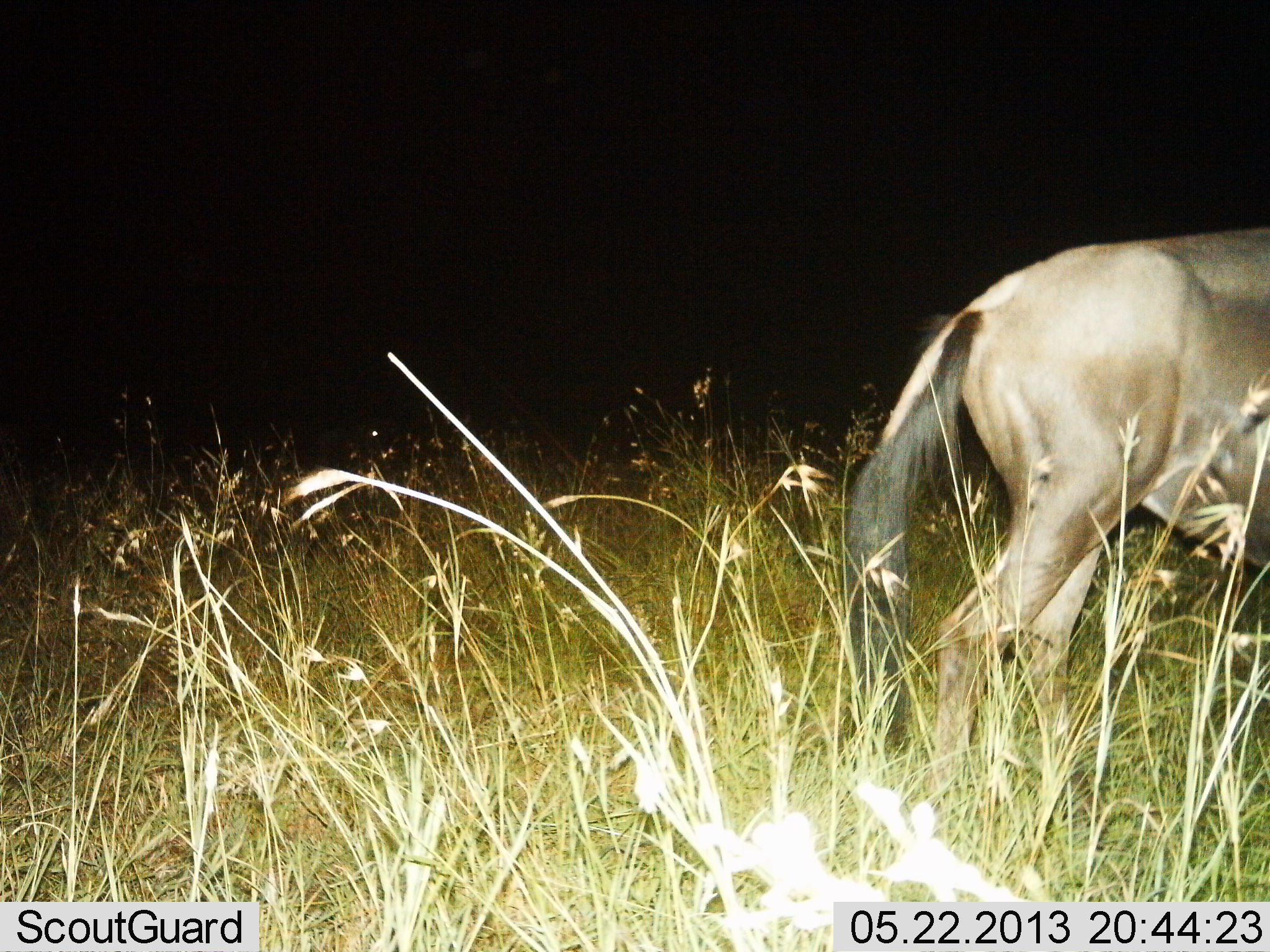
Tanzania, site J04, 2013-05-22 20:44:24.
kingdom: Animalia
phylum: Chordata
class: Mammalia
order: Artiodactyla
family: Bovidae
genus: Connochaetes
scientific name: Connochaetes taurinus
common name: blue wildebeest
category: wildebeest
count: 1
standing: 30%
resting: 0%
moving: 70%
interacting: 0%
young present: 0%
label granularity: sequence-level